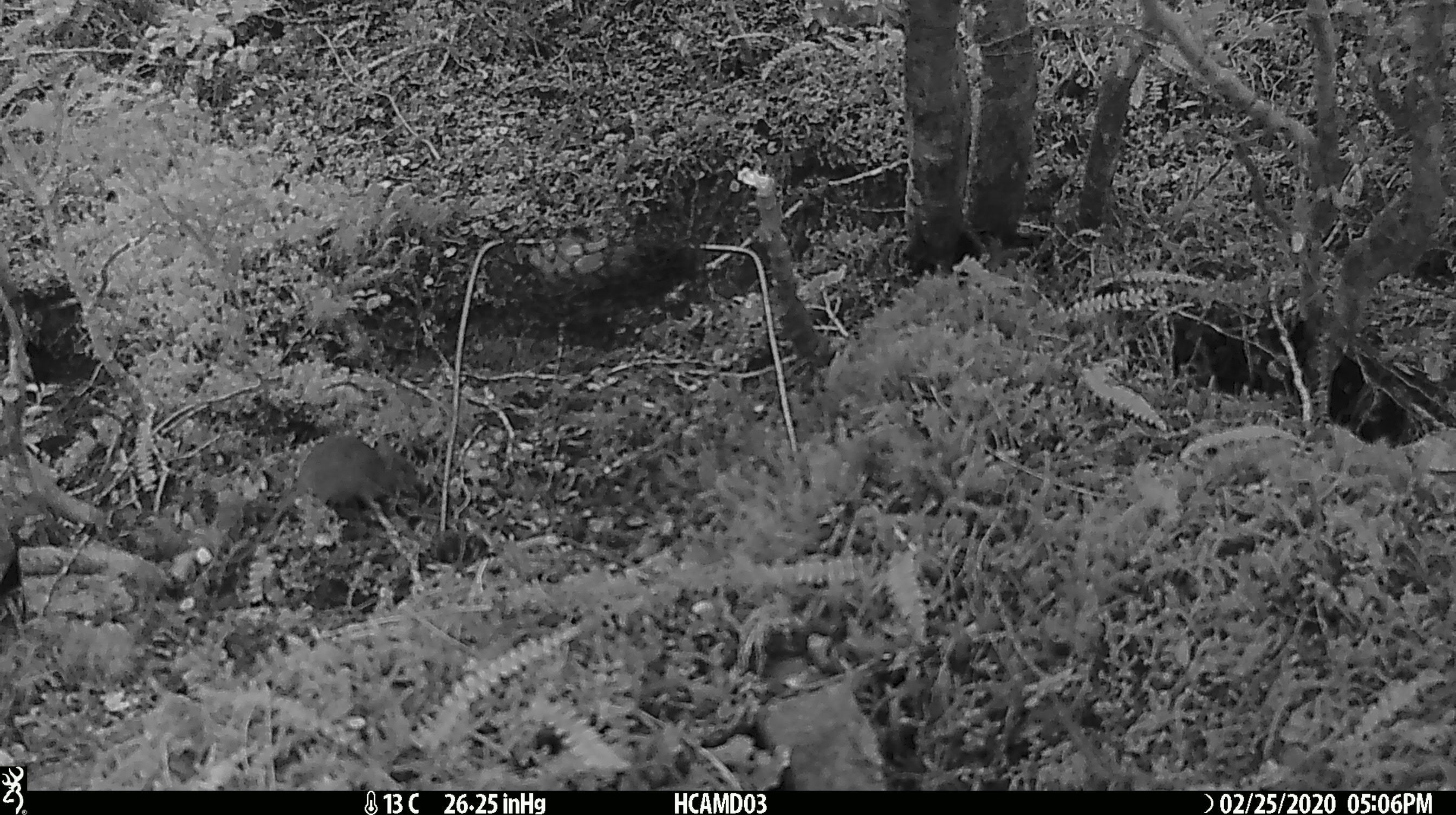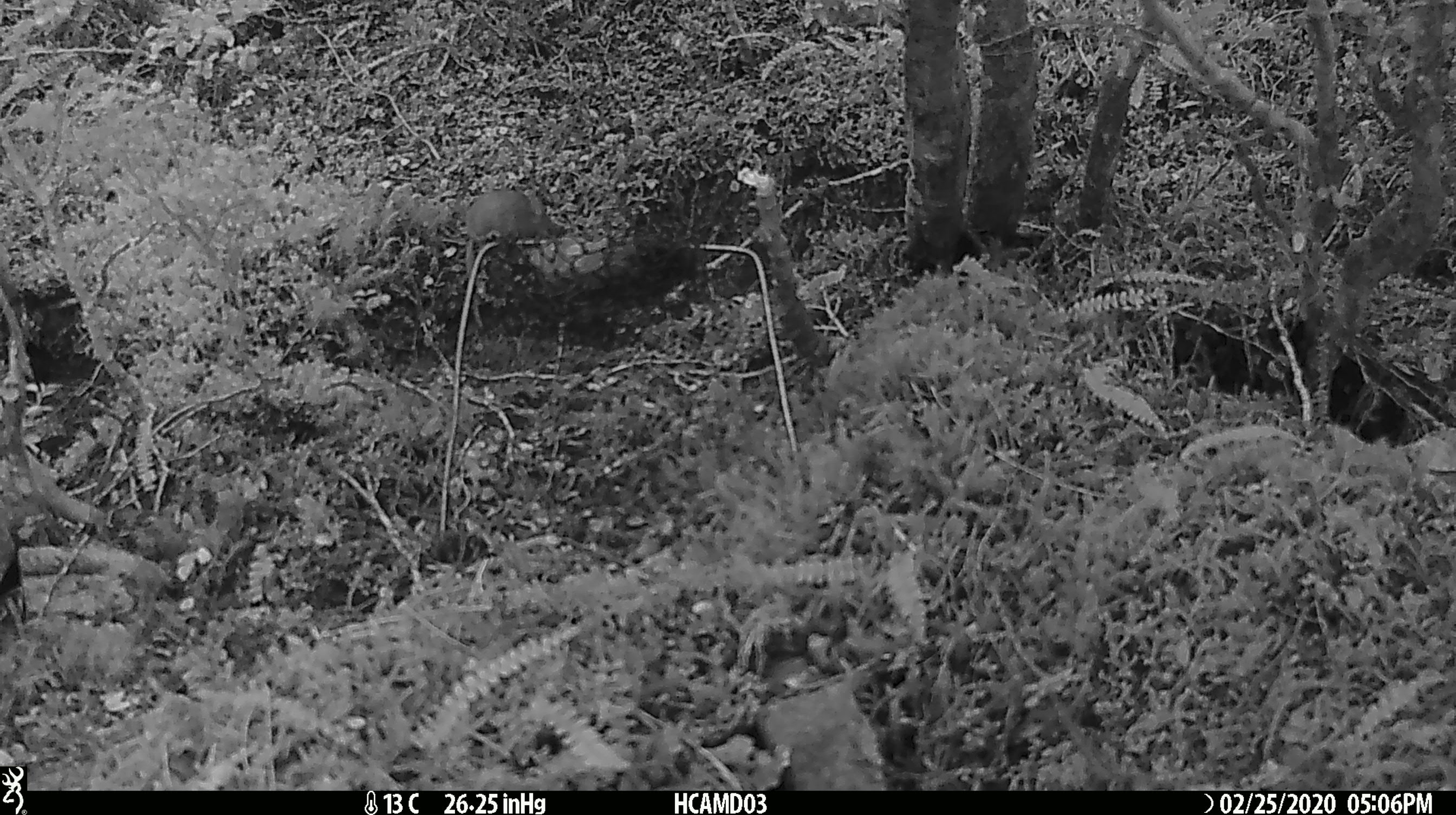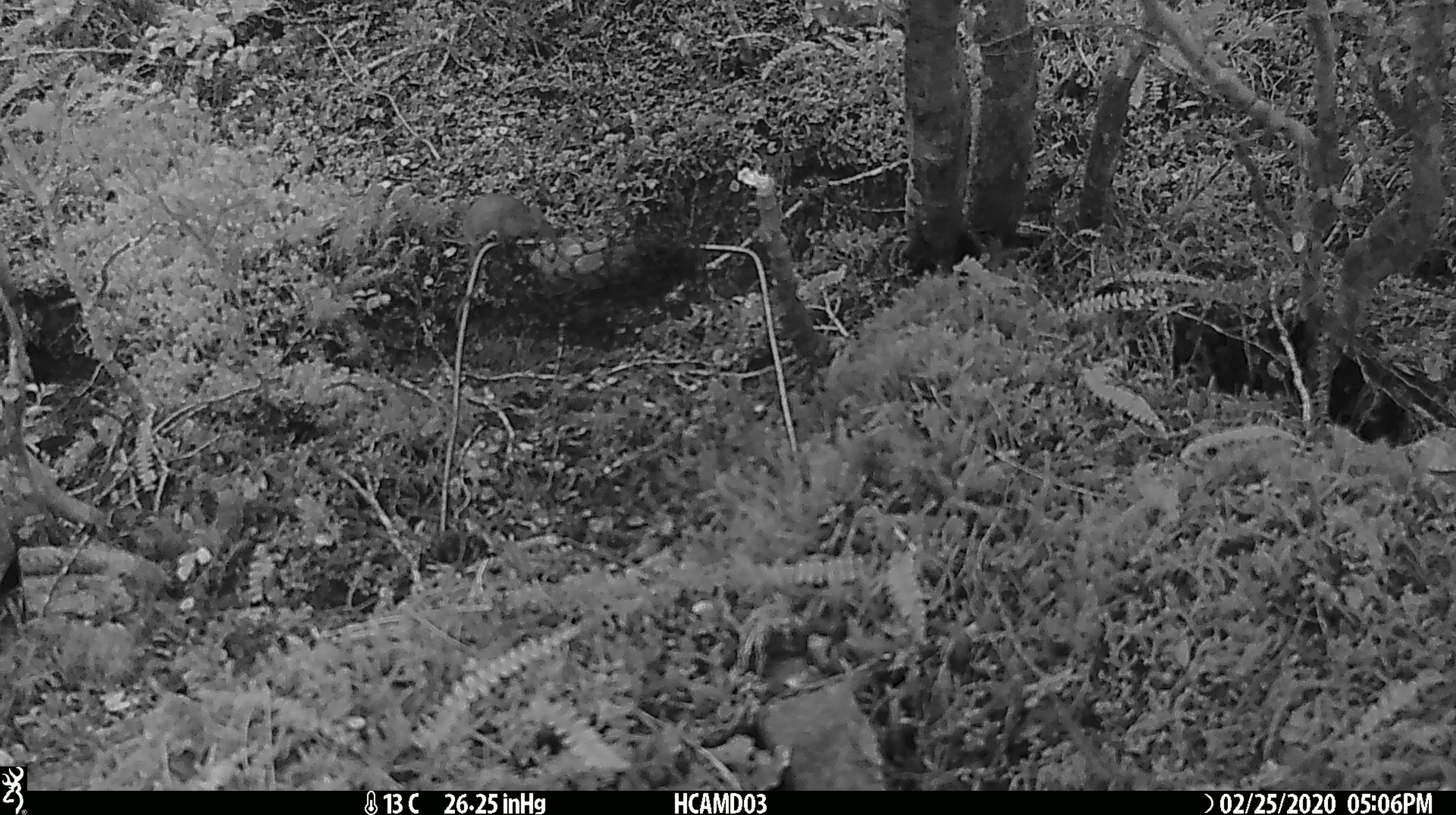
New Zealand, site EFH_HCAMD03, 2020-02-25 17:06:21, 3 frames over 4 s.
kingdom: Animalia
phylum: Chordata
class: Mammalia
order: Rodentia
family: Muridae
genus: Mus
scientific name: Mus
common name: mouse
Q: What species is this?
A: Mouse (Mus).